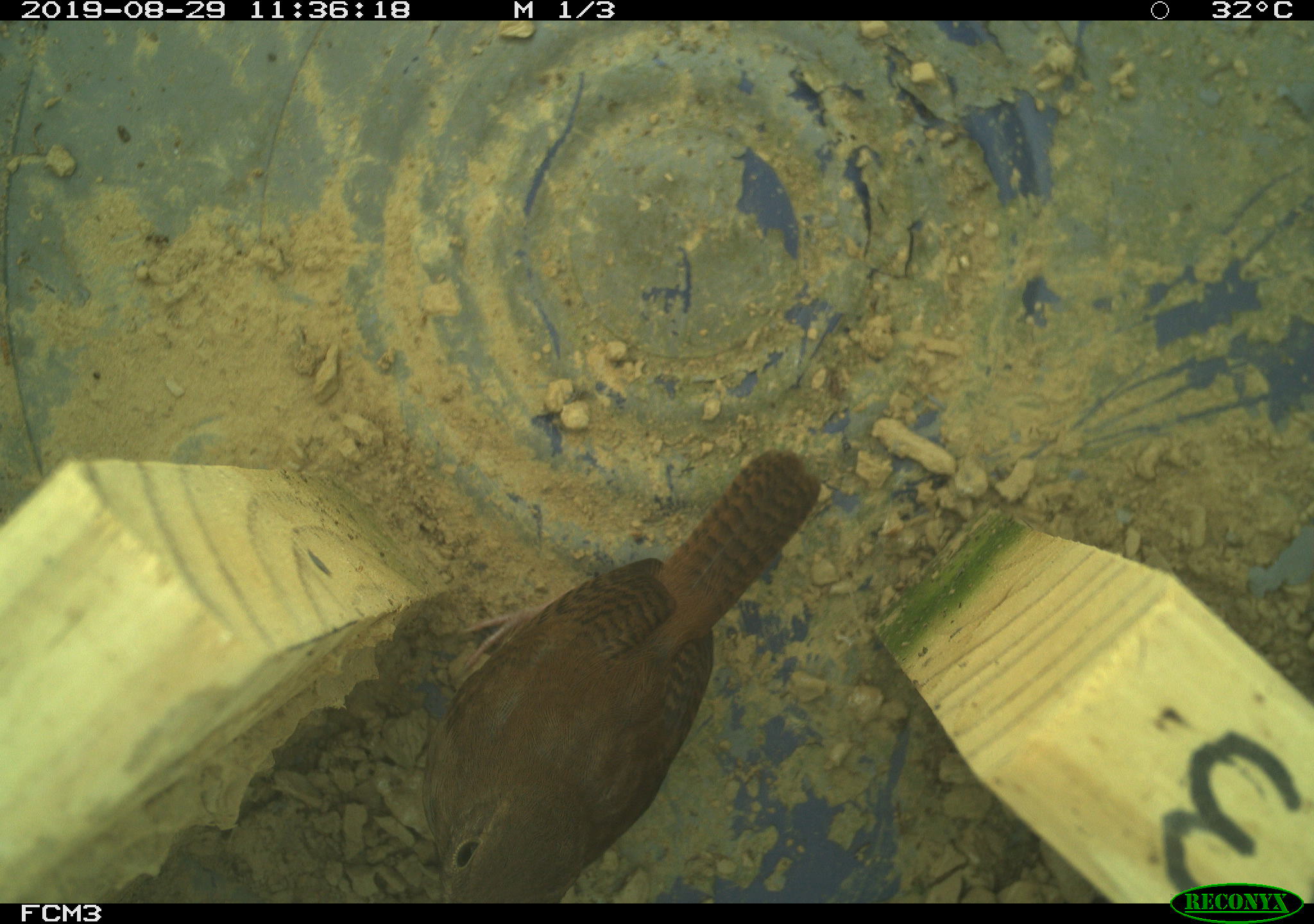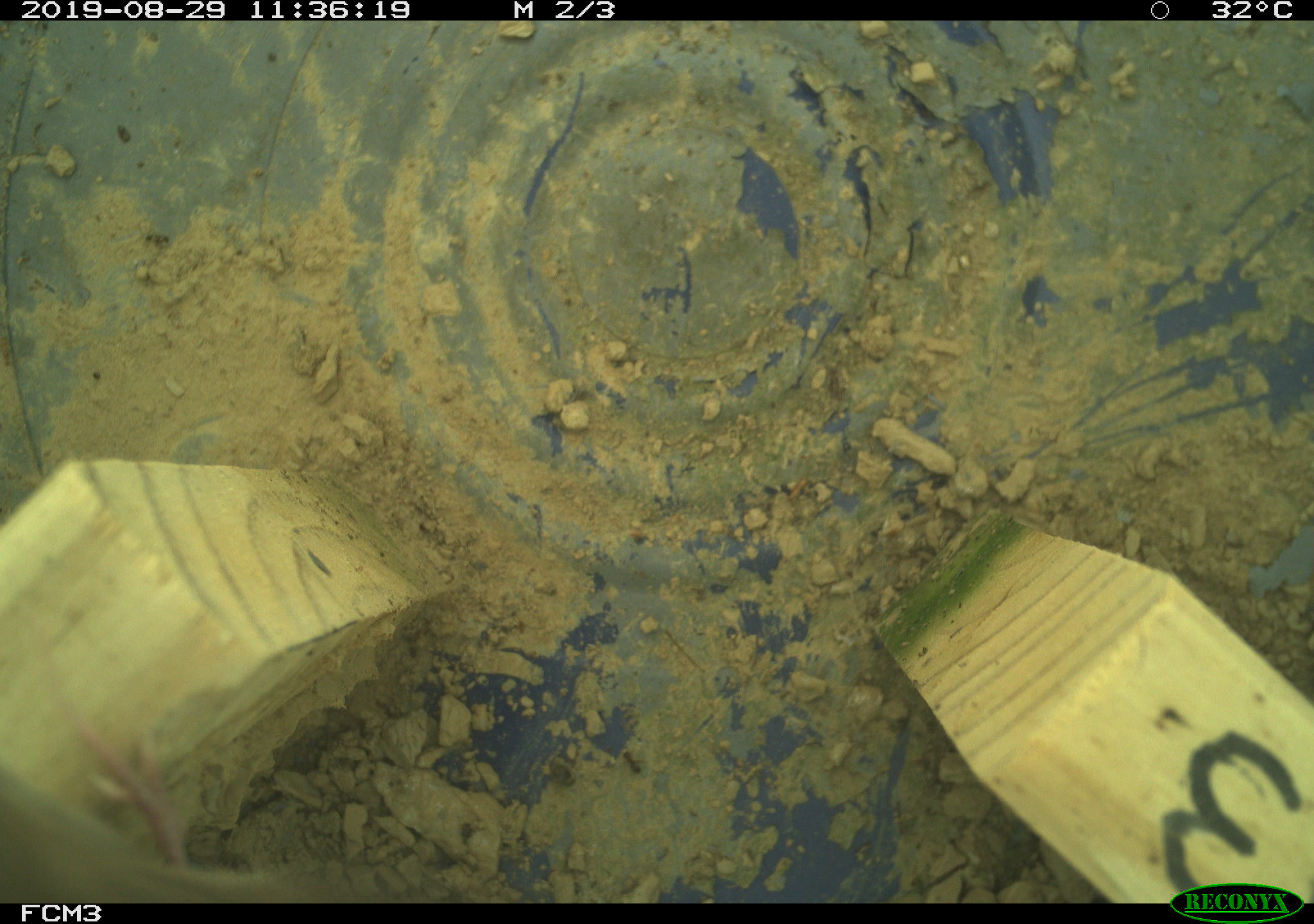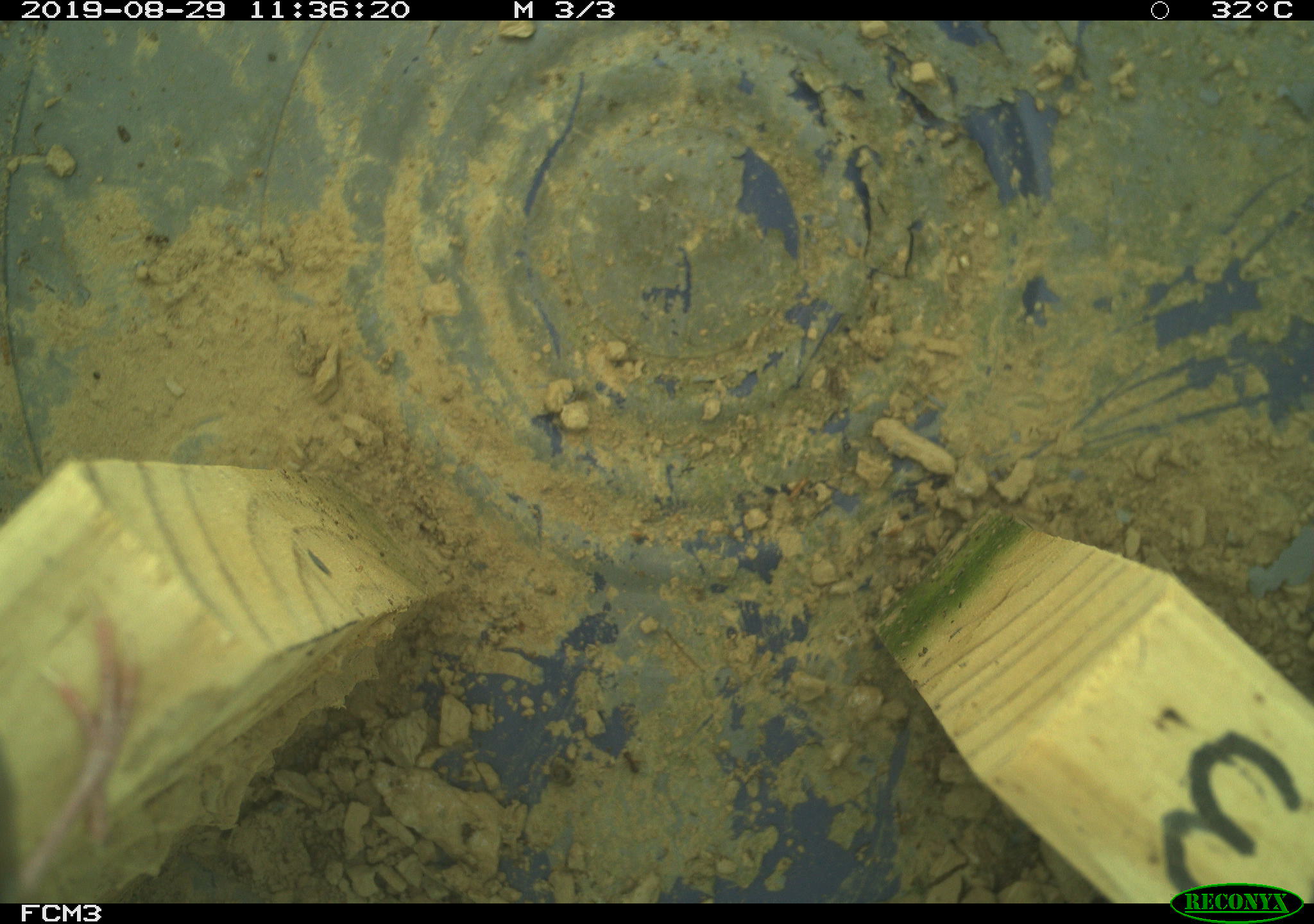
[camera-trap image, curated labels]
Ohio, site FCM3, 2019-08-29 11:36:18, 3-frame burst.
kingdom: Animalia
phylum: Chordata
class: Aves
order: Passeriformes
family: Troglodytidae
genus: Troglodytes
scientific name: Troglodytes aedon aedon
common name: northern house wren